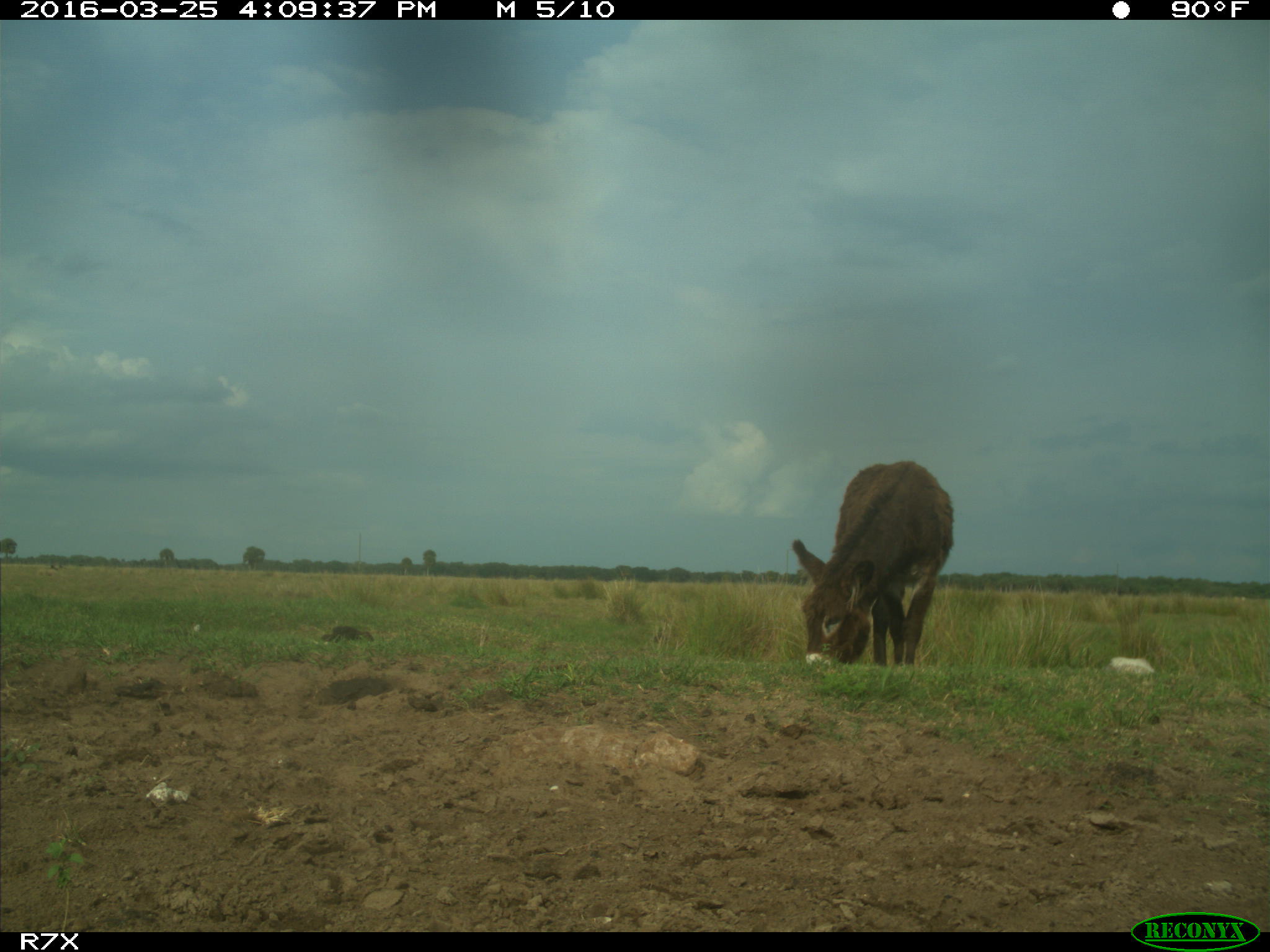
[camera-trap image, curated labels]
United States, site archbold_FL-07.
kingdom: Animalia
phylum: Chordata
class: Mammalia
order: Perissodactyla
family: Equidae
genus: Equus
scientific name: Equus africanus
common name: african wild ass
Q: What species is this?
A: Equus africanus (african wild ass).